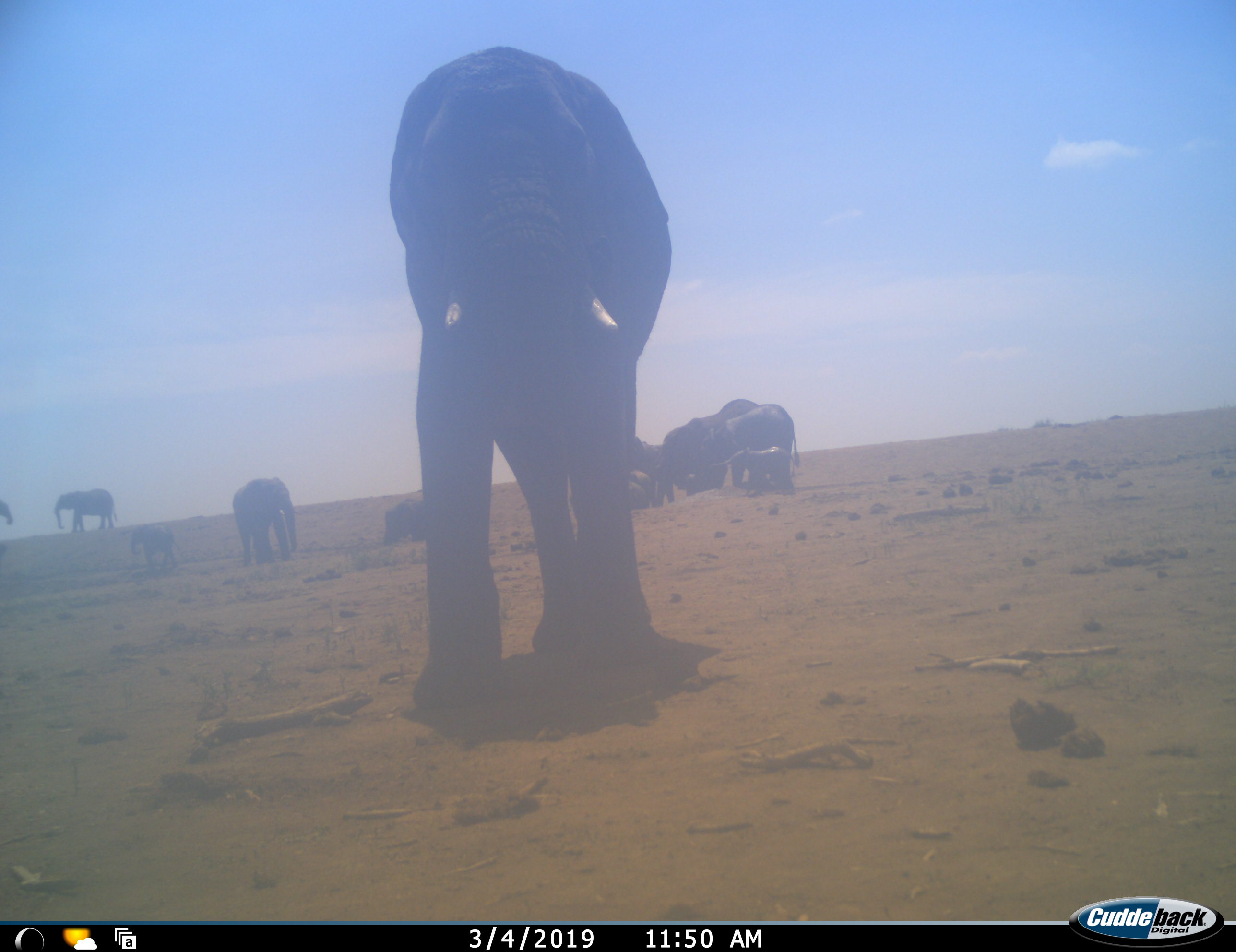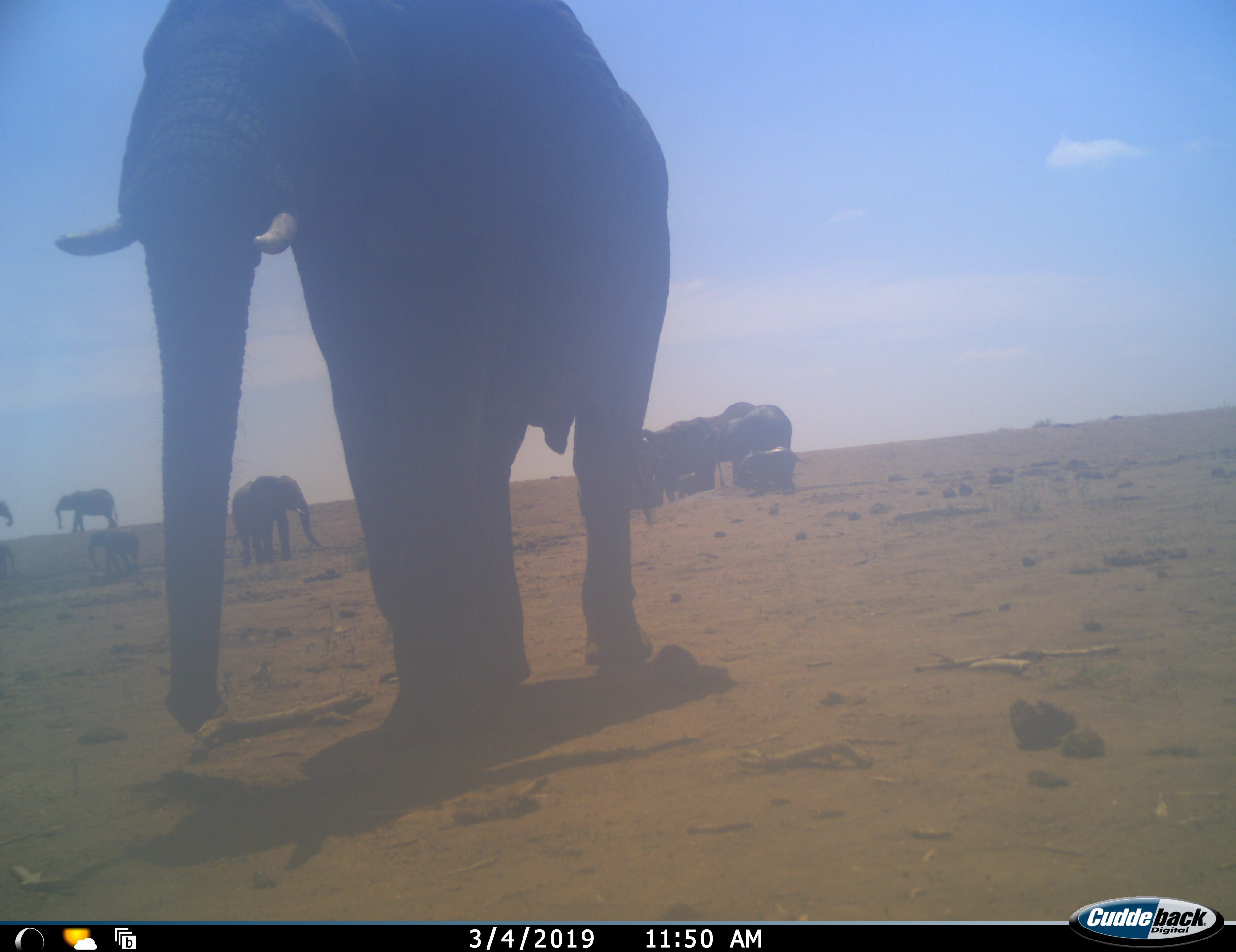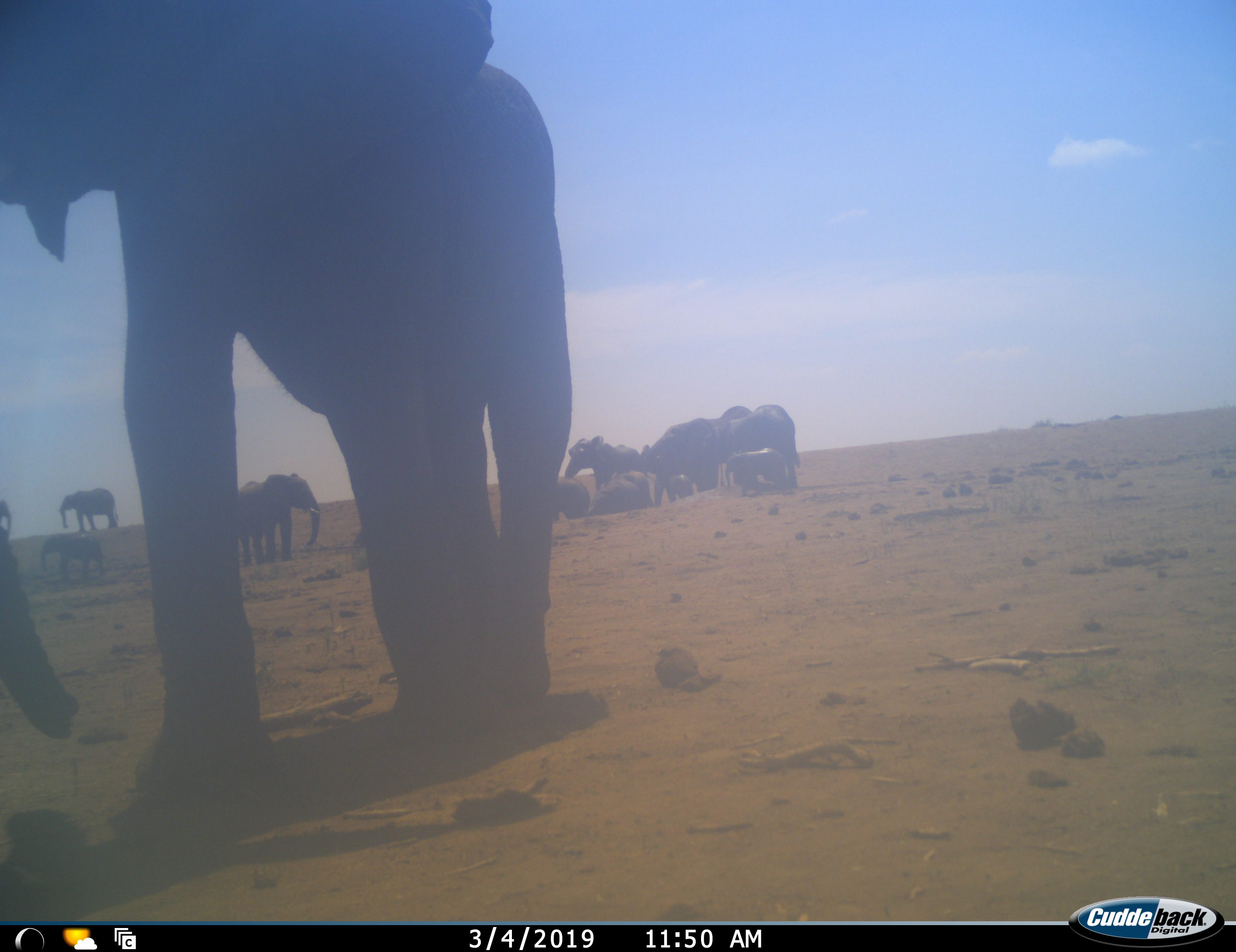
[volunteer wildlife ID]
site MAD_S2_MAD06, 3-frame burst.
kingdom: Animalia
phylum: Chordata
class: Mammalia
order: Proboscidea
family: Elephantidae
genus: Loxodonta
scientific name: Loxodonta africana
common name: african bush elephant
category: elephant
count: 11-50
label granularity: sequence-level